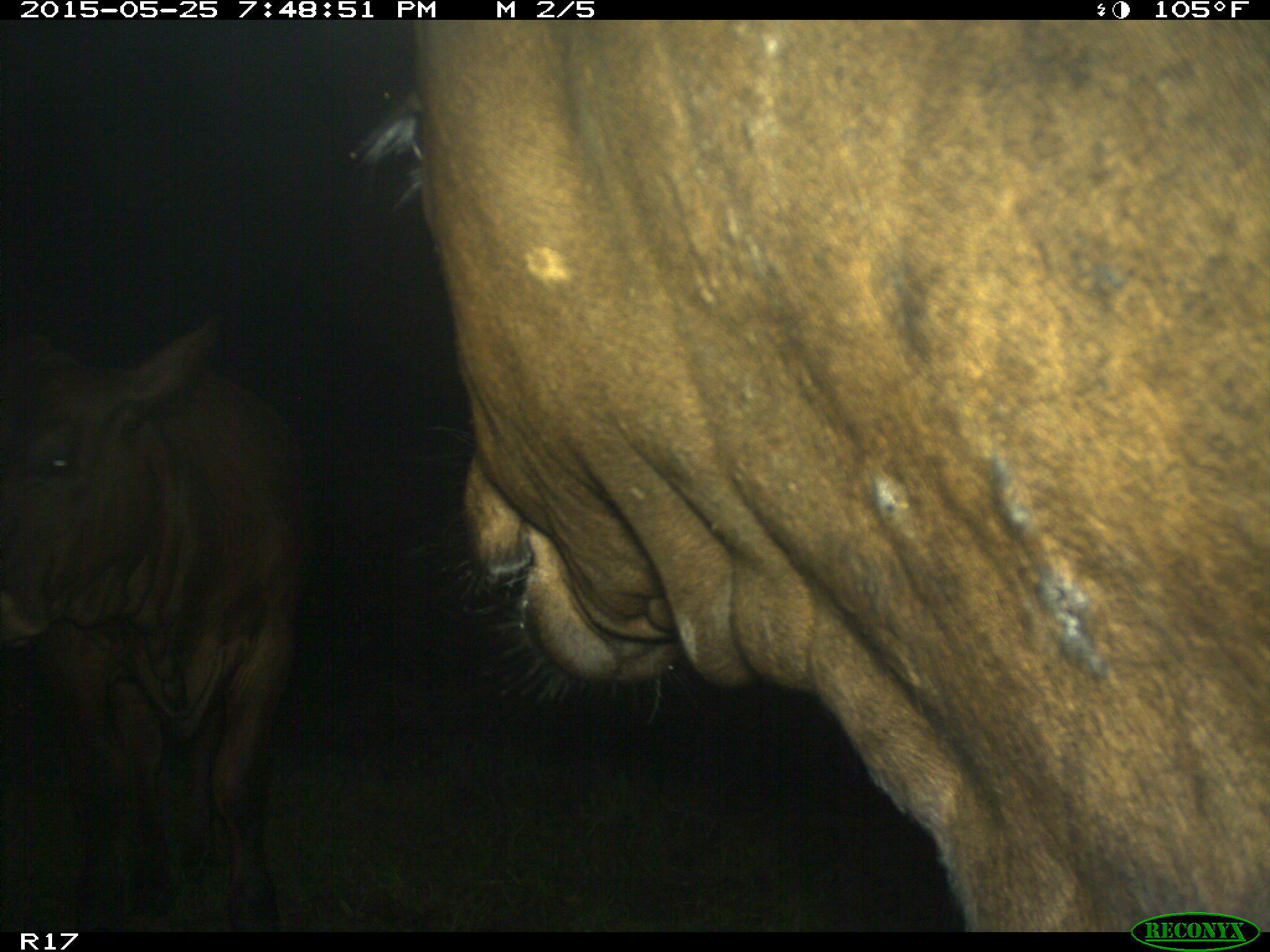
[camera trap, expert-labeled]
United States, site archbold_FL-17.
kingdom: Animalia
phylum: Chordata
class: Mammalia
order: Artiodactyla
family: Bovidae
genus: Bos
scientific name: Bos taurus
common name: domestic cow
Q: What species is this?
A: Bos taurus (domestic cow).